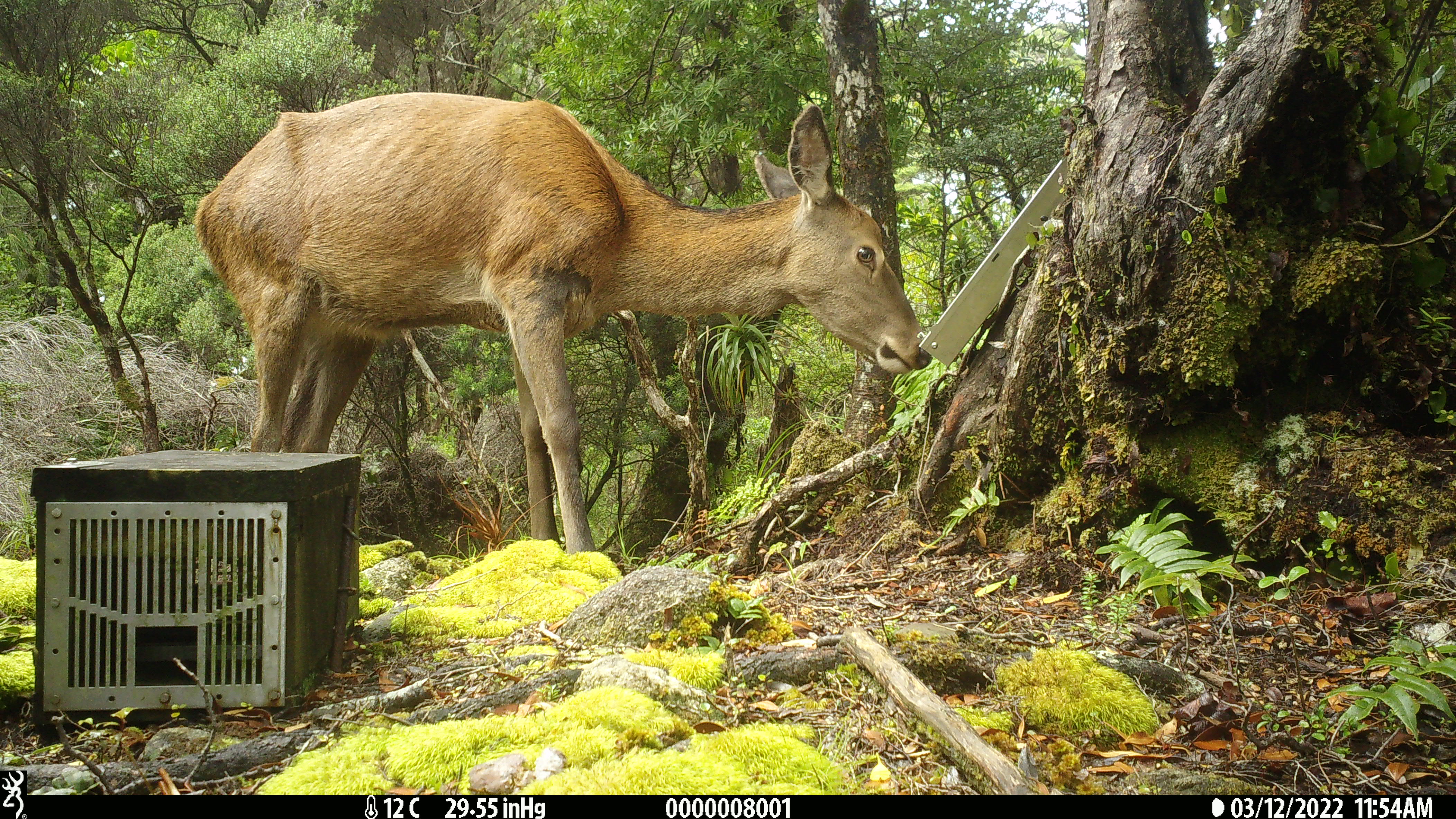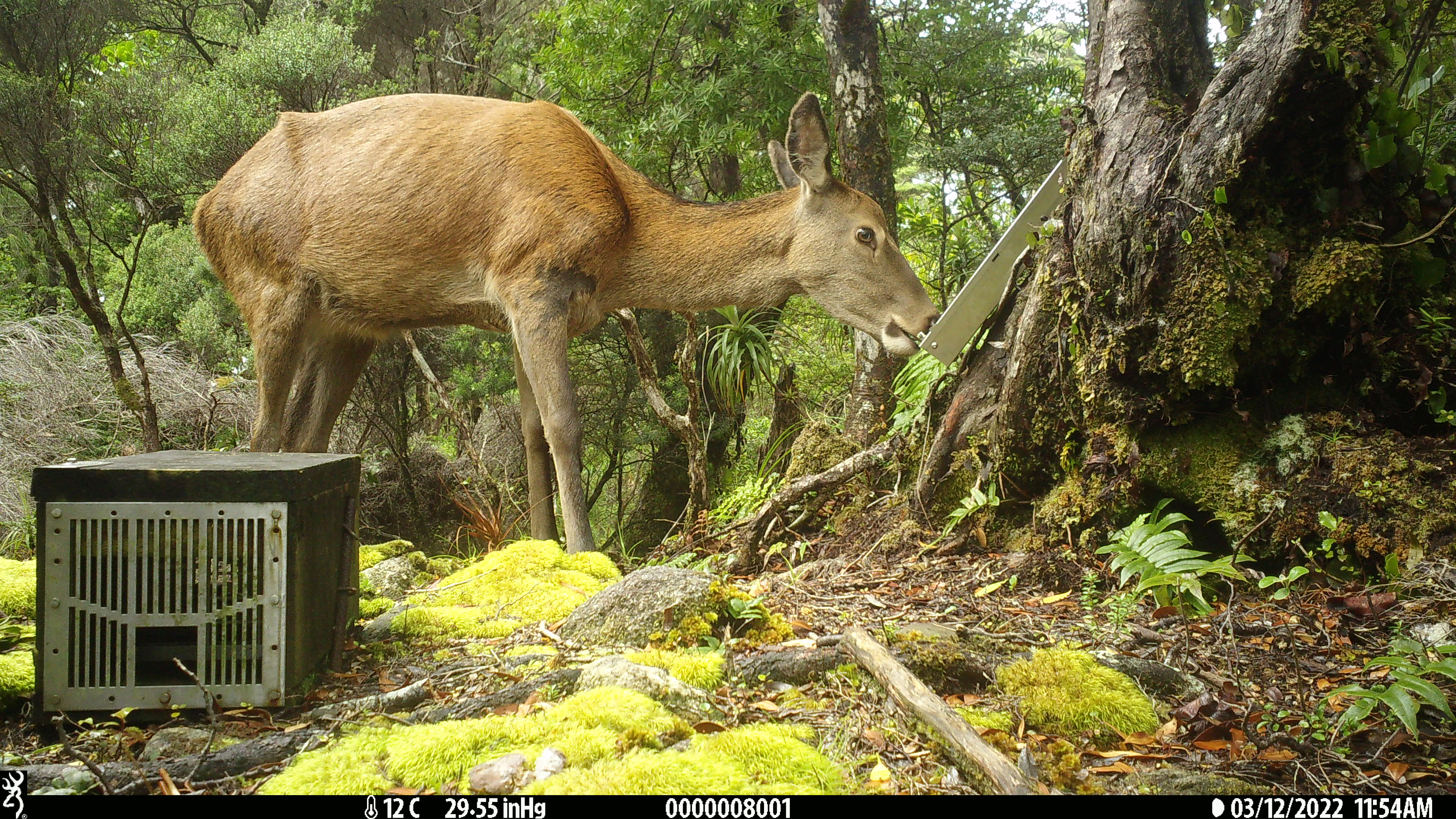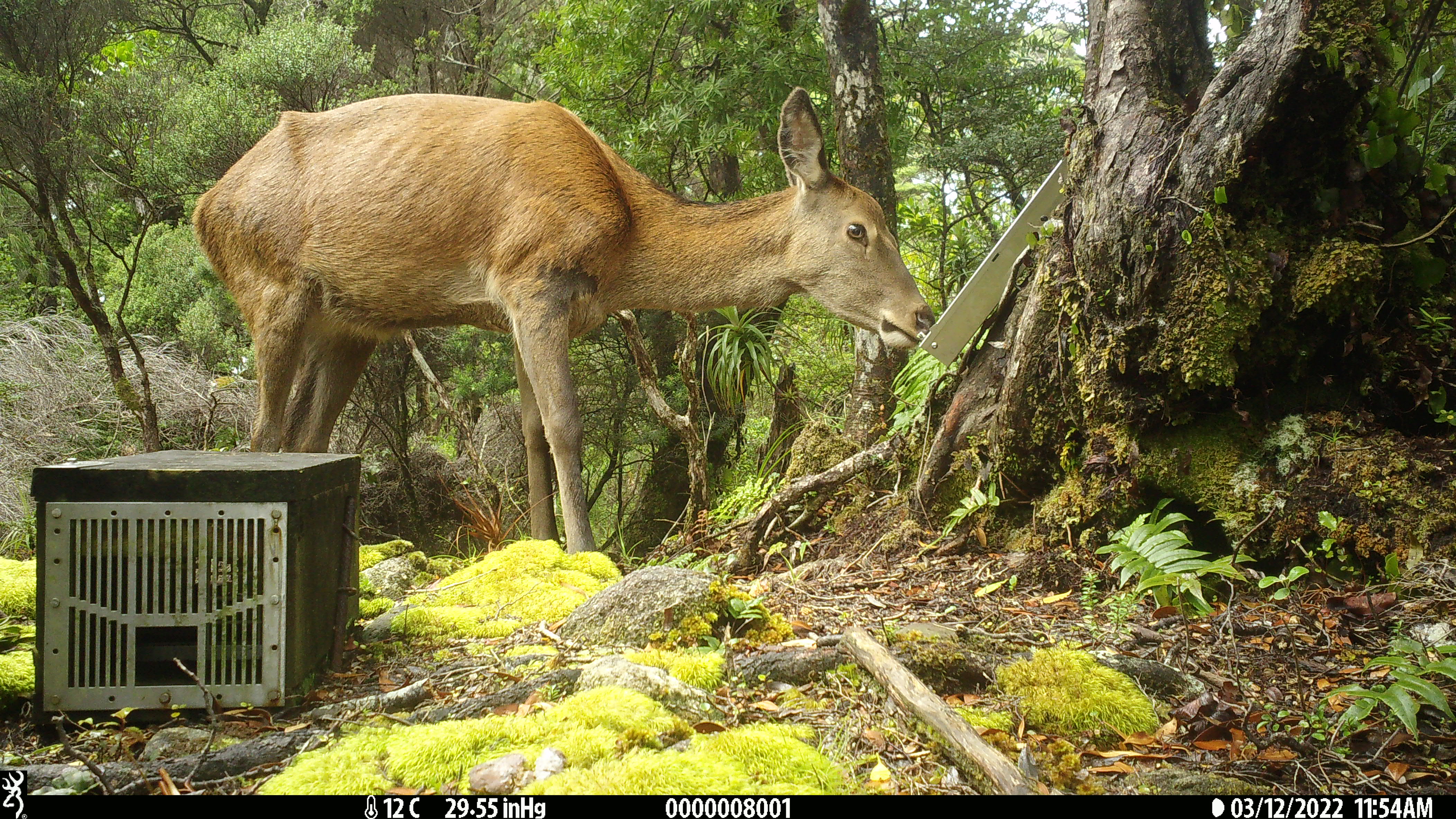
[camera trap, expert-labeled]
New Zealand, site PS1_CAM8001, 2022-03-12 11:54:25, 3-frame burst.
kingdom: Animalia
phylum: Chordata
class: Mammalia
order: Artiodactyla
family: Cervidae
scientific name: Cervidae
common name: deer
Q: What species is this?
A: Deer (Cervidae).